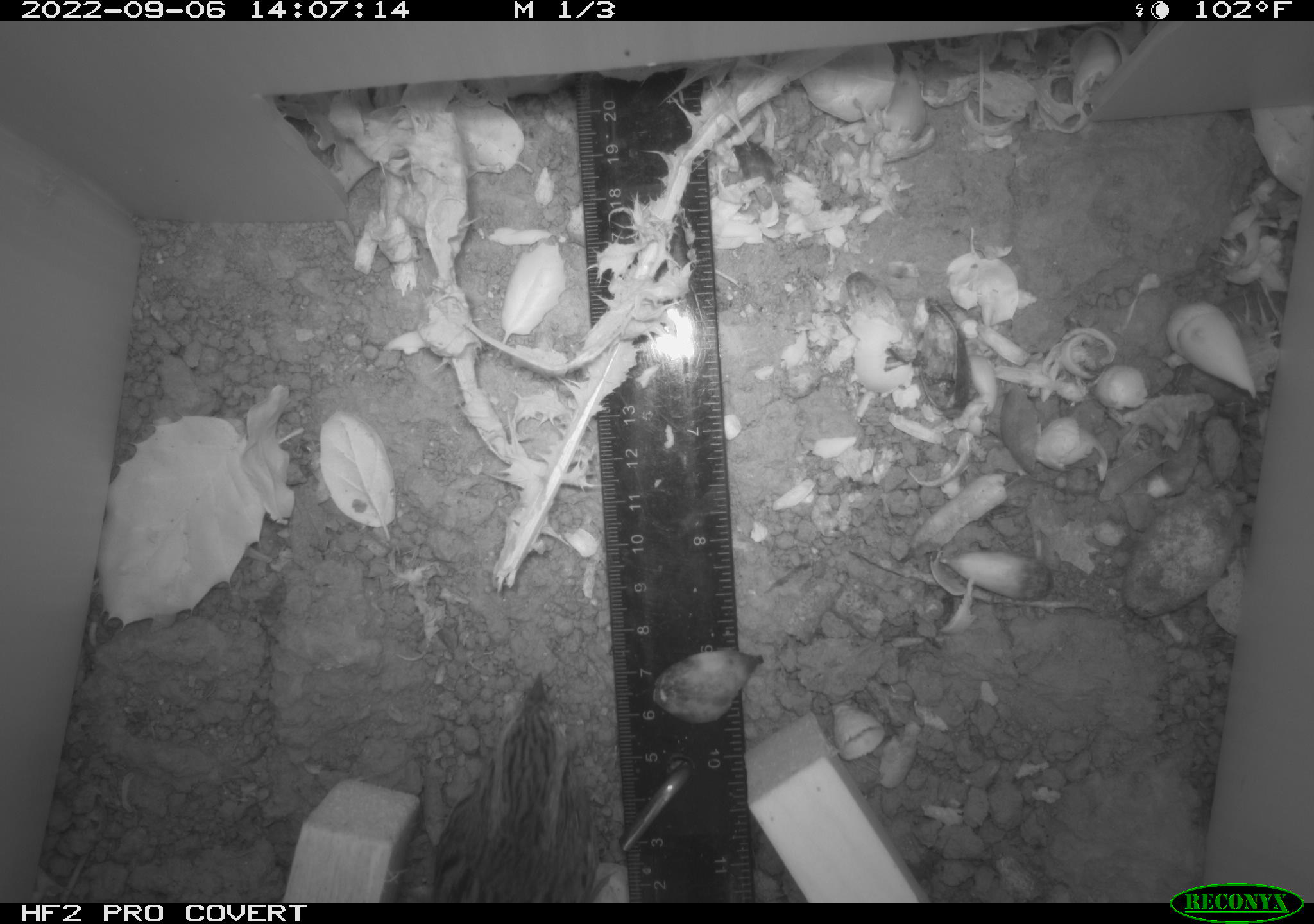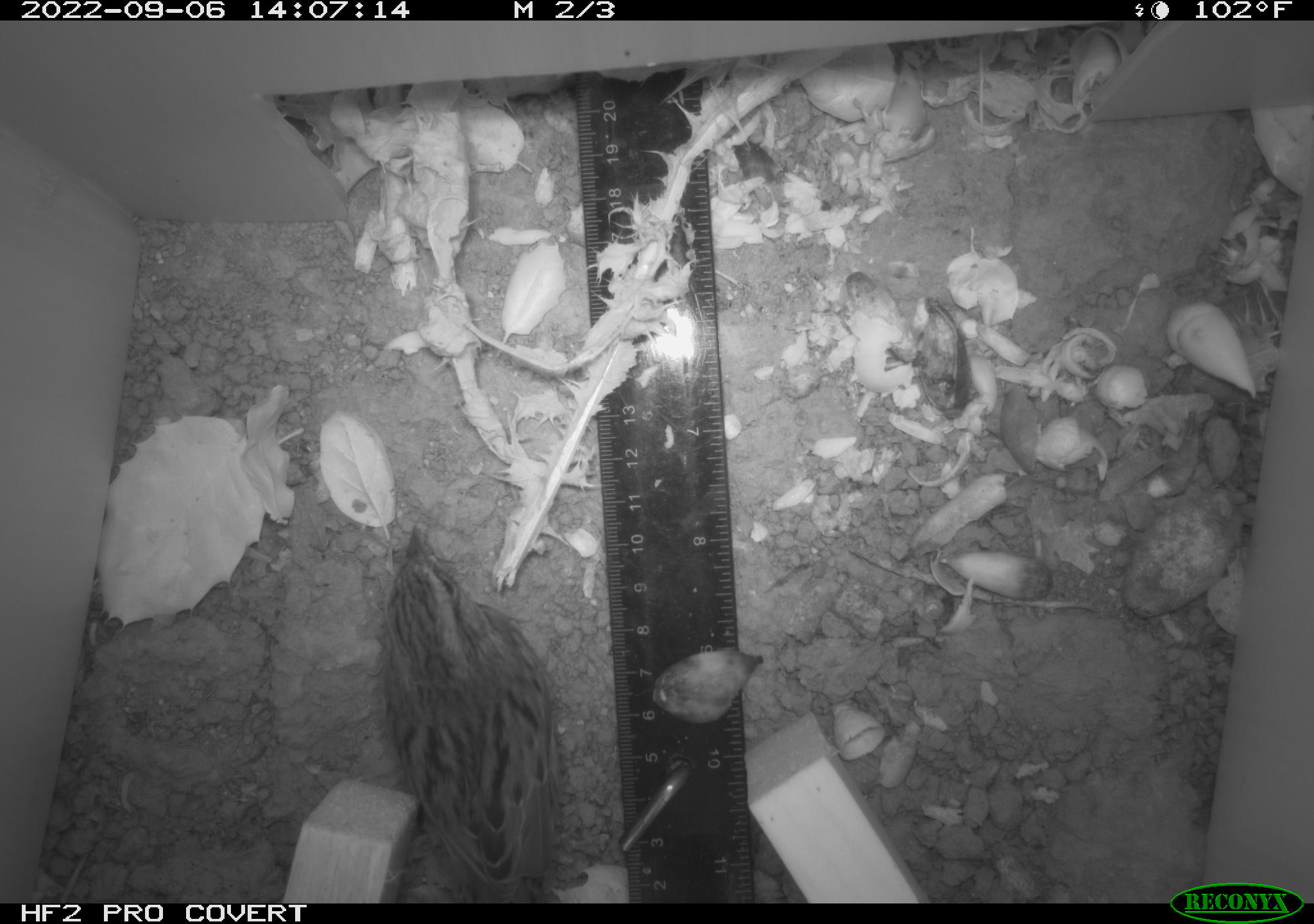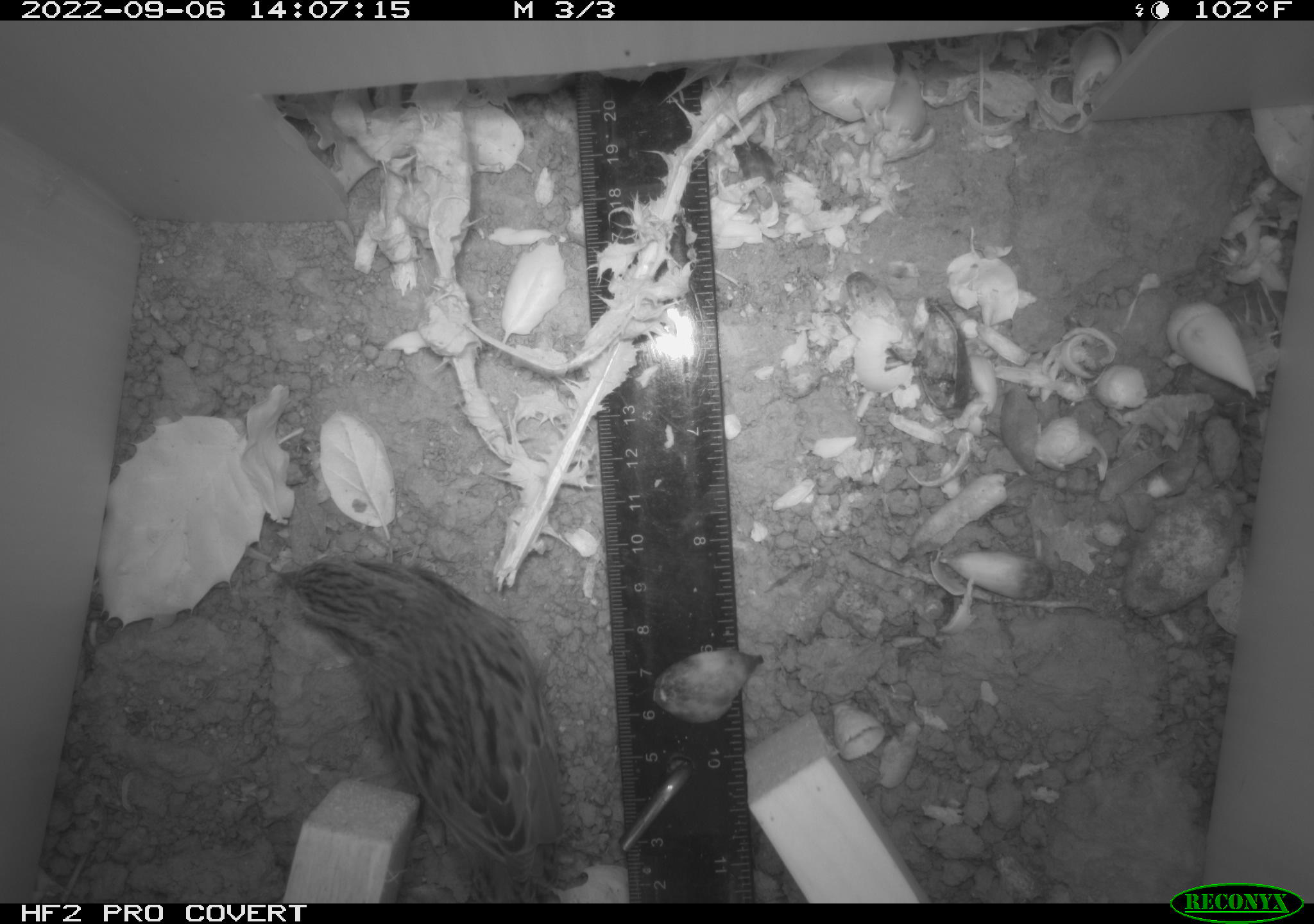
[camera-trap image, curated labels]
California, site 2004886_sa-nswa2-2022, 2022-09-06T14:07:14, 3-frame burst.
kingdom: Animalia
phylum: Chordata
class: Aves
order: Passeriformes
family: Passerellidae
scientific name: Passerellidae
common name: new world sparrows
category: passerellidae family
Passerellidae family (new world sparrows) (Passerellidae).